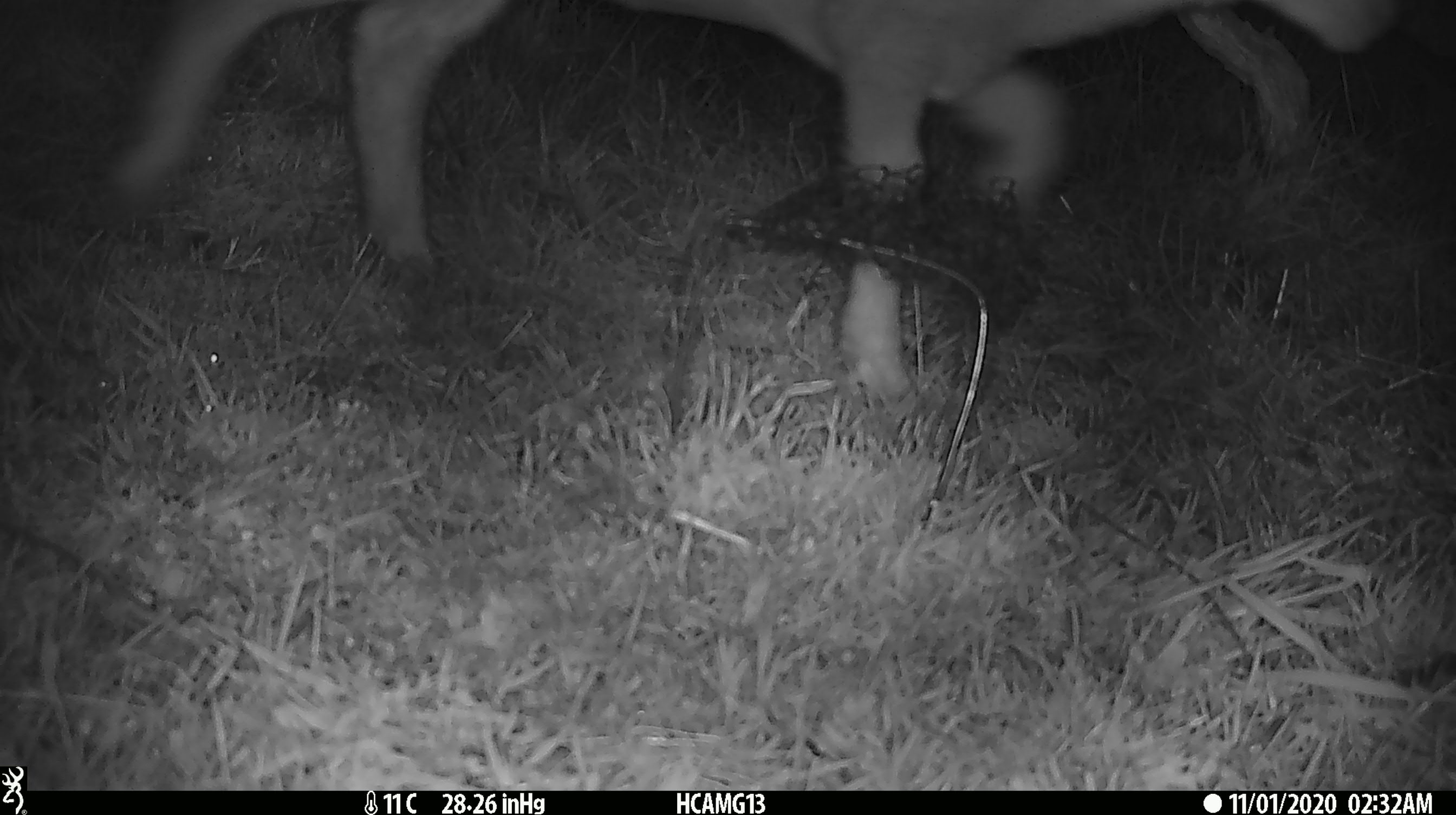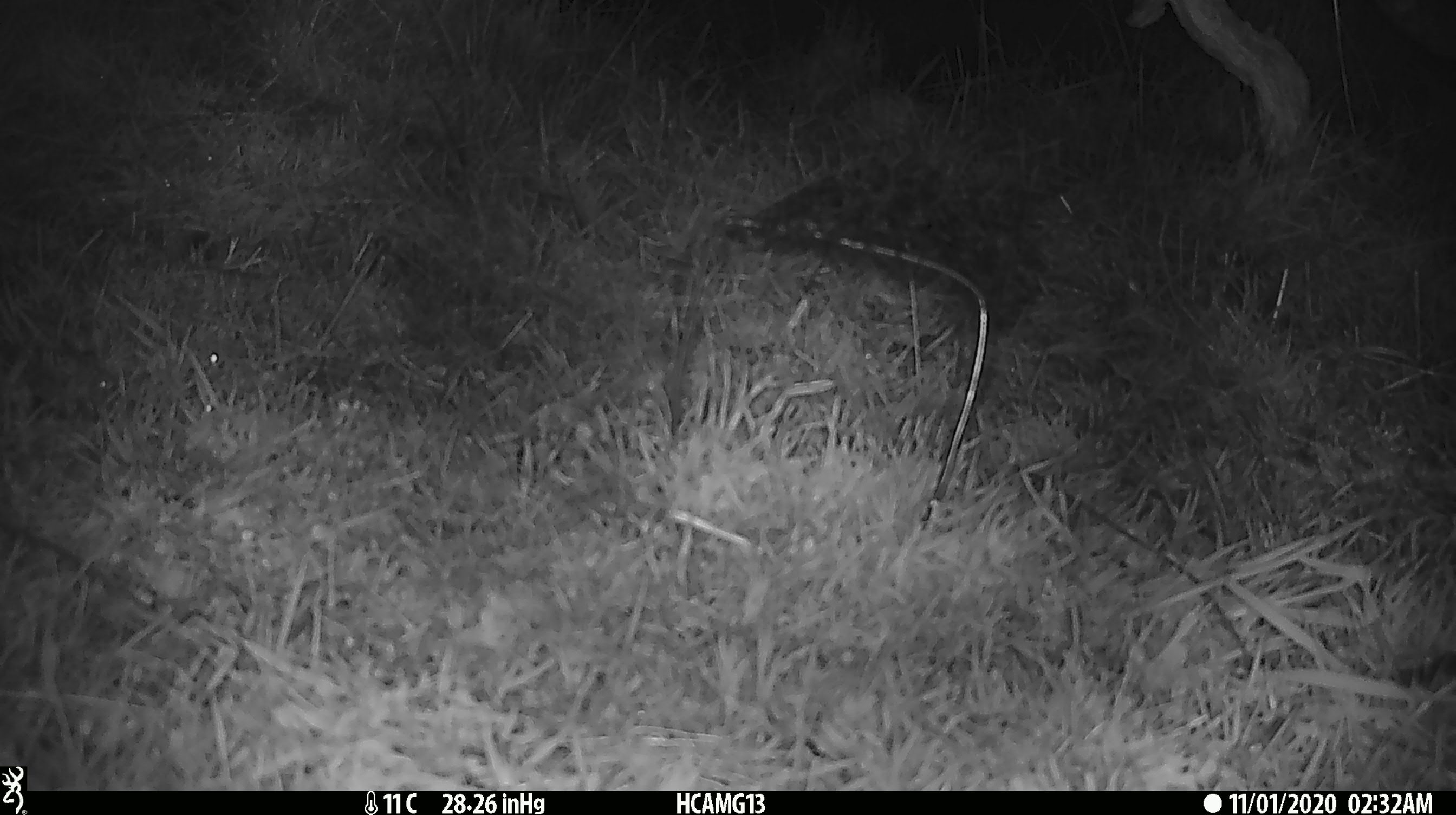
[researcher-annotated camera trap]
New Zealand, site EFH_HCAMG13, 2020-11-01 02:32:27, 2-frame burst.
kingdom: Animalia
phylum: Chordata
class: Mammalia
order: Artiodactyla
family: Bovidae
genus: Ovis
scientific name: Ovis aries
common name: domestic sheep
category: sheep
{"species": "sheep (domestic sheep) (Ovis aries)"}